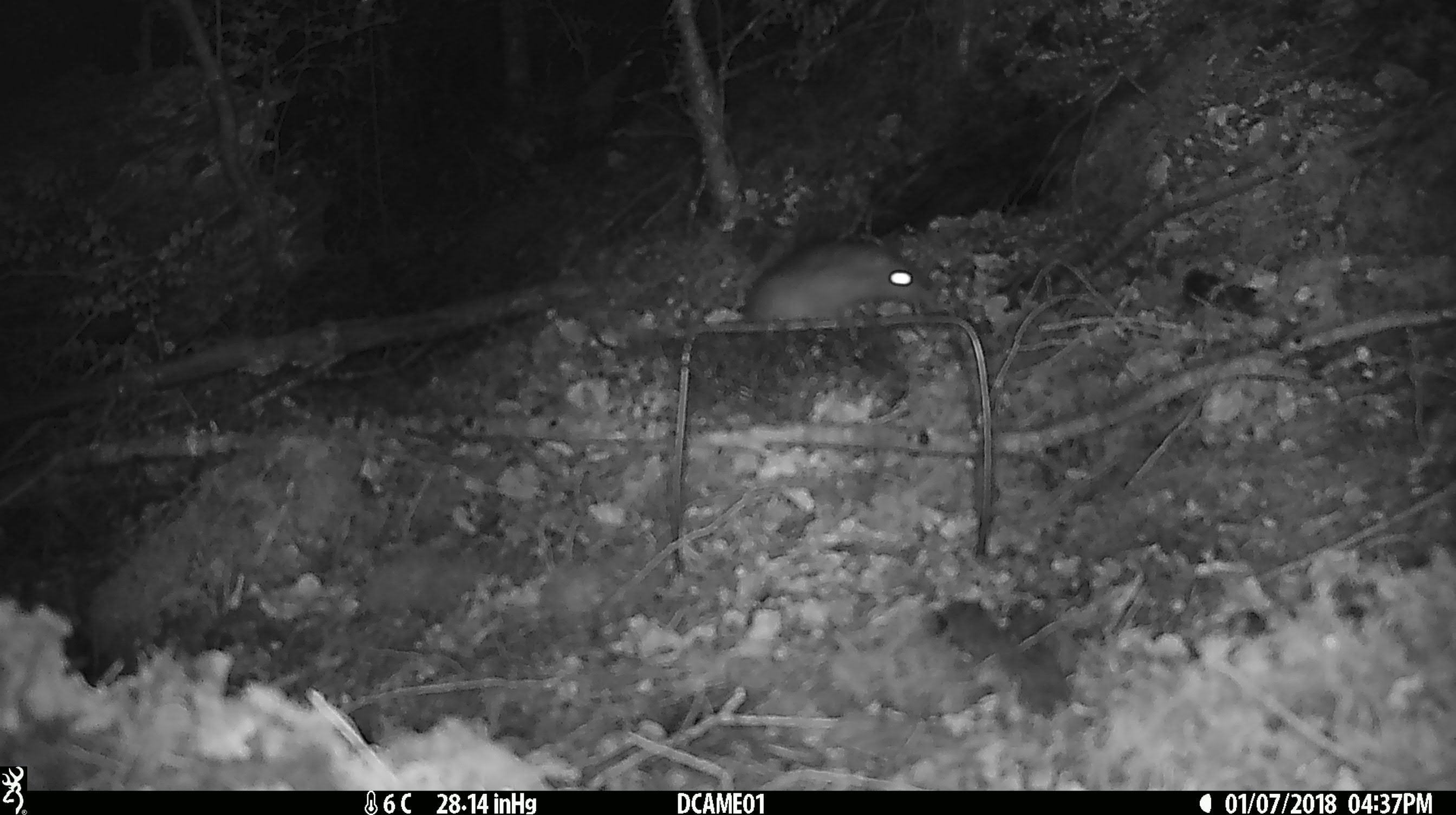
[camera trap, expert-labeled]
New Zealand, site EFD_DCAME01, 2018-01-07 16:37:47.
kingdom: Animalia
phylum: Chordata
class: Mammalia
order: Rodentia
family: Muridae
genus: Rattus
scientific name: Rattus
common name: rat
Rat (Rattus).